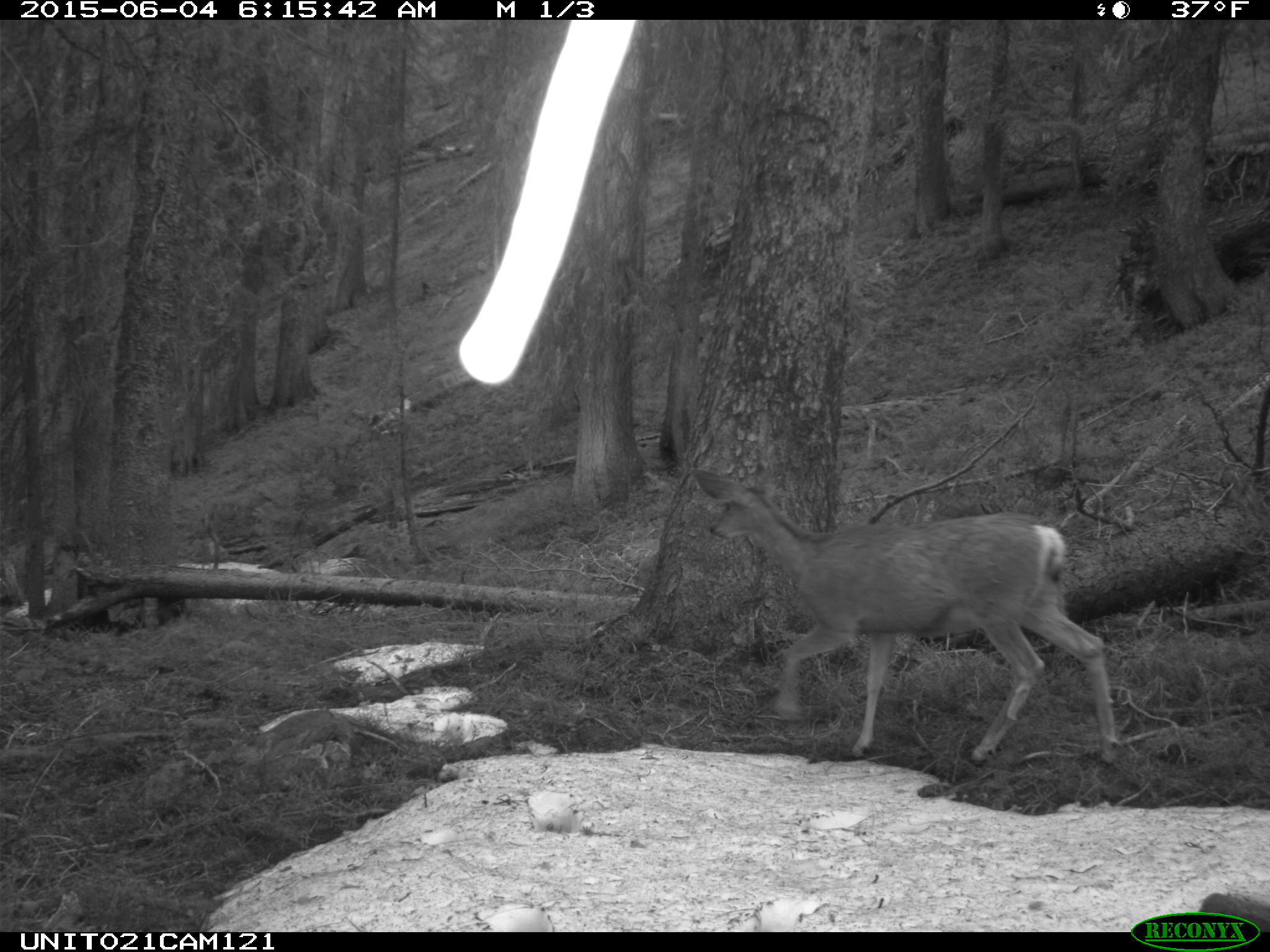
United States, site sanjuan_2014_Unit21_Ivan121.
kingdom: Animalia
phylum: Chordata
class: Mammalia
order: Artiodactyla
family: Cervidae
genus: Odocoileus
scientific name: Odocoileus hemionus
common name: mule deer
Odocoileus hemionus (mule deer).